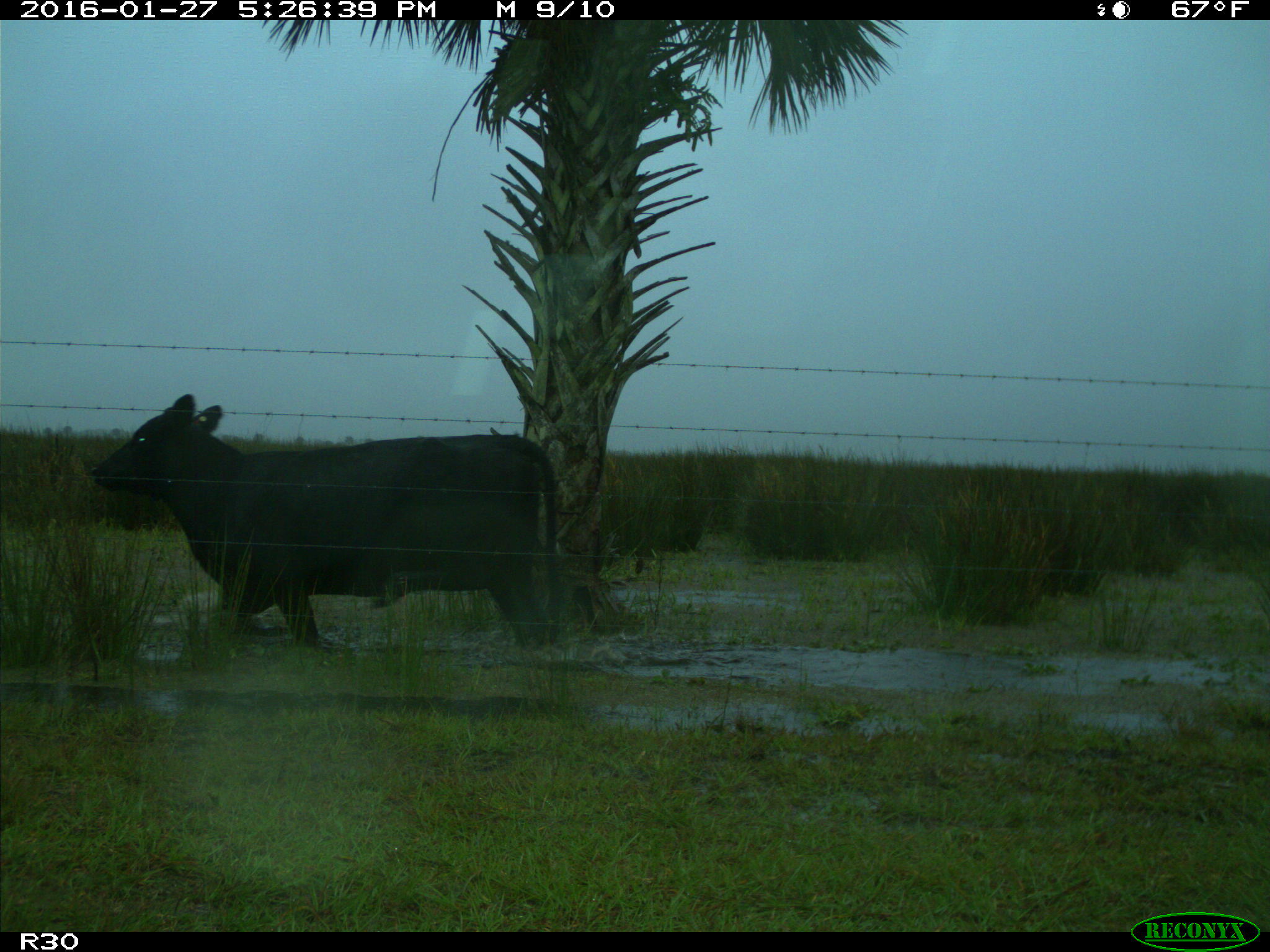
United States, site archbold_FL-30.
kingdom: Animalia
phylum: Chordata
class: Mammalia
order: Artiodactyla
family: Bovidae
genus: Bos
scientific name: Bos taurus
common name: domestic cow